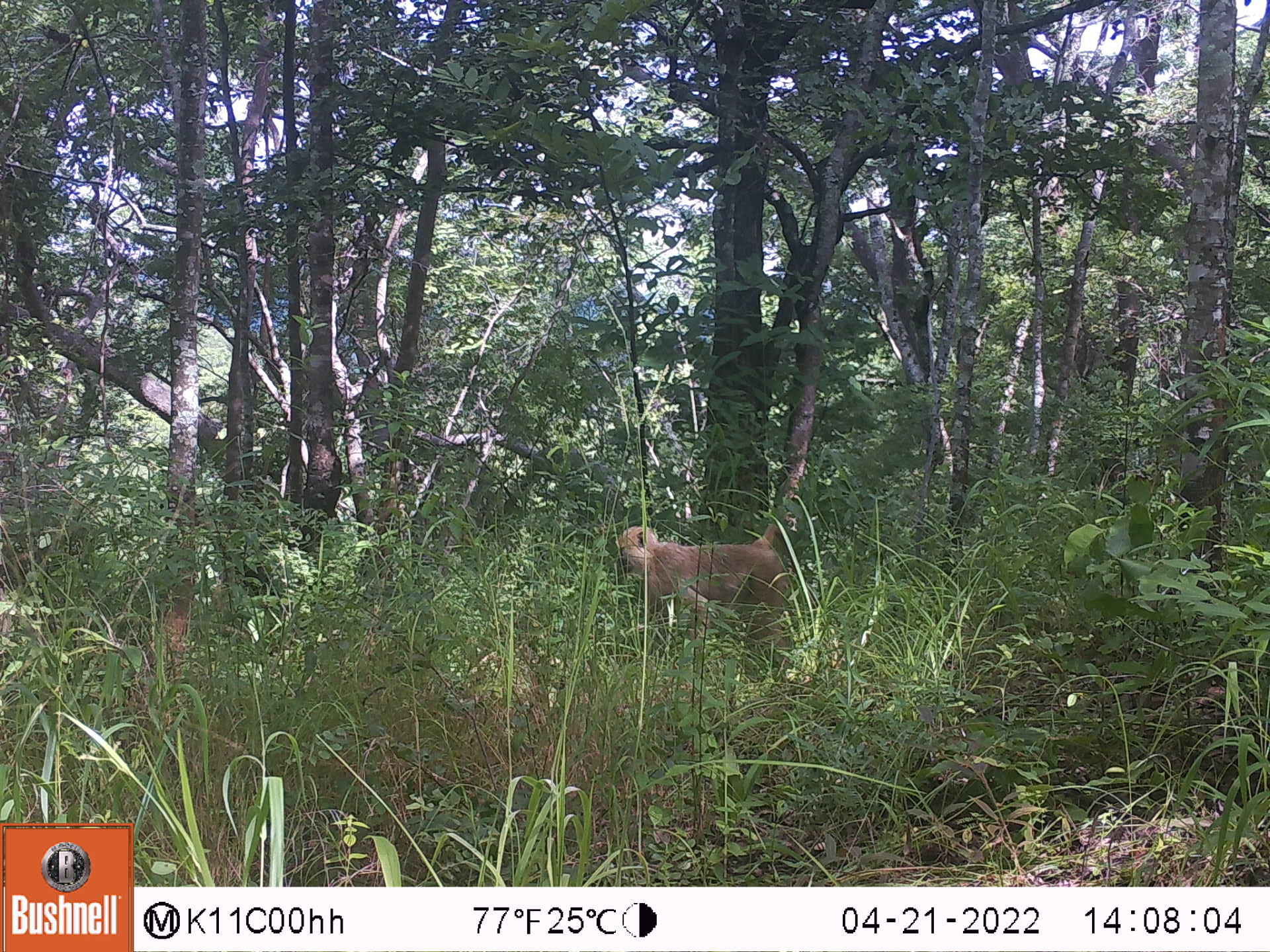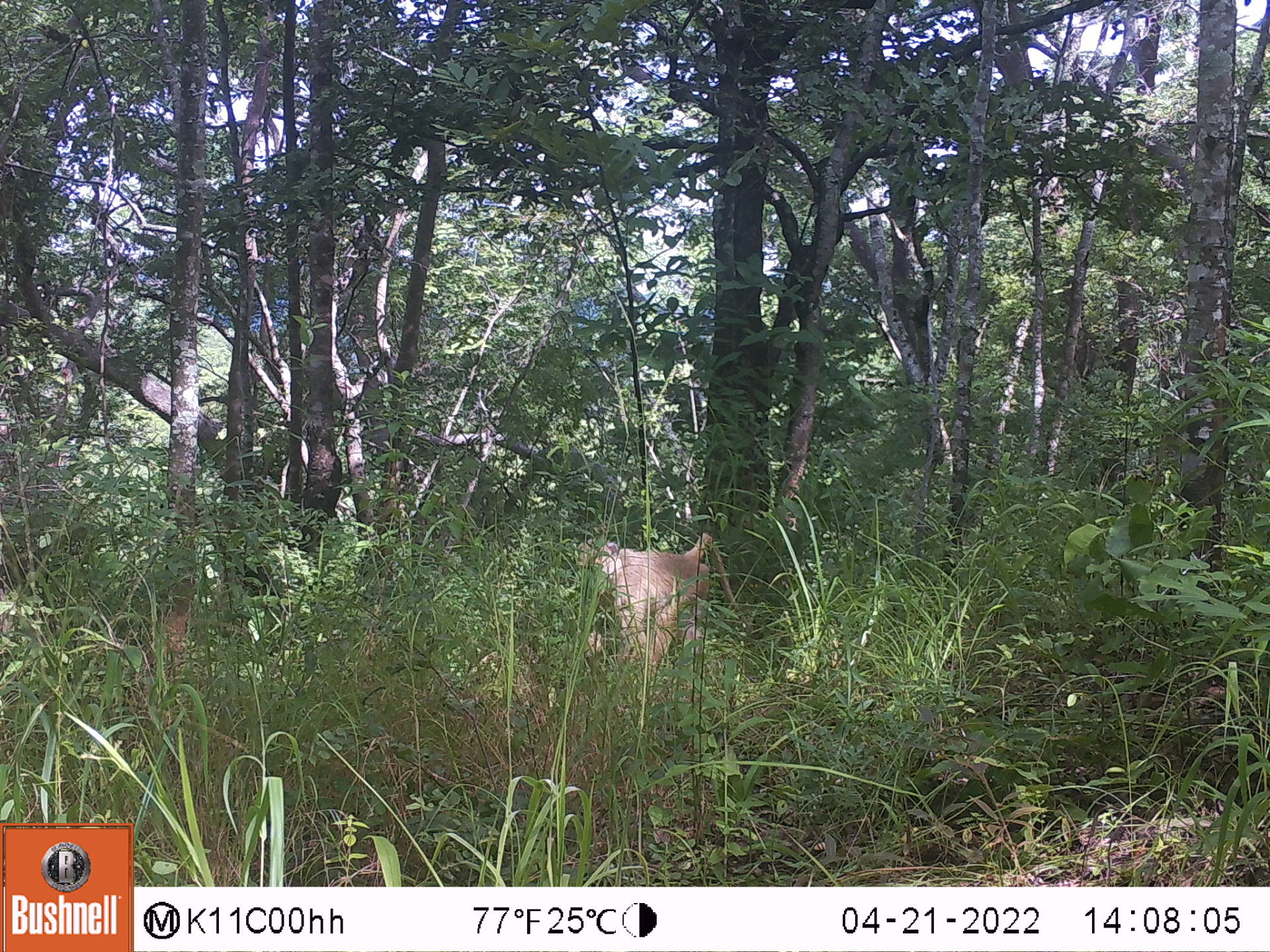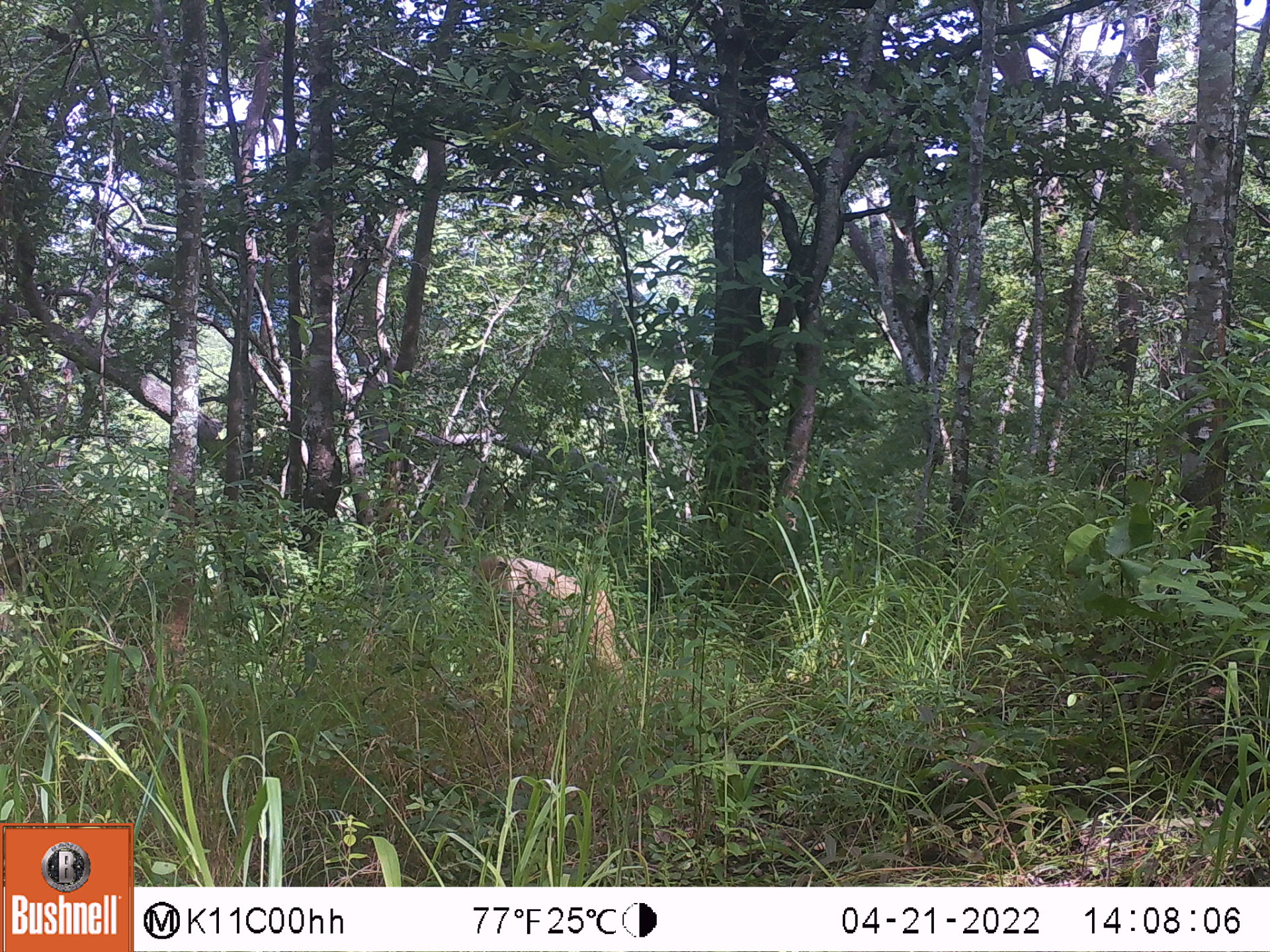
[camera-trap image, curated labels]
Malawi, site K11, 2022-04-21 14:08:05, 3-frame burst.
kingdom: Animalia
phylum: Chordata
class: Mammalia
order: Primates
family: Cercopithecidae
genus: Papio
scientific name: Papio cynocephalus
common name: yellow baboon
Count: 1.